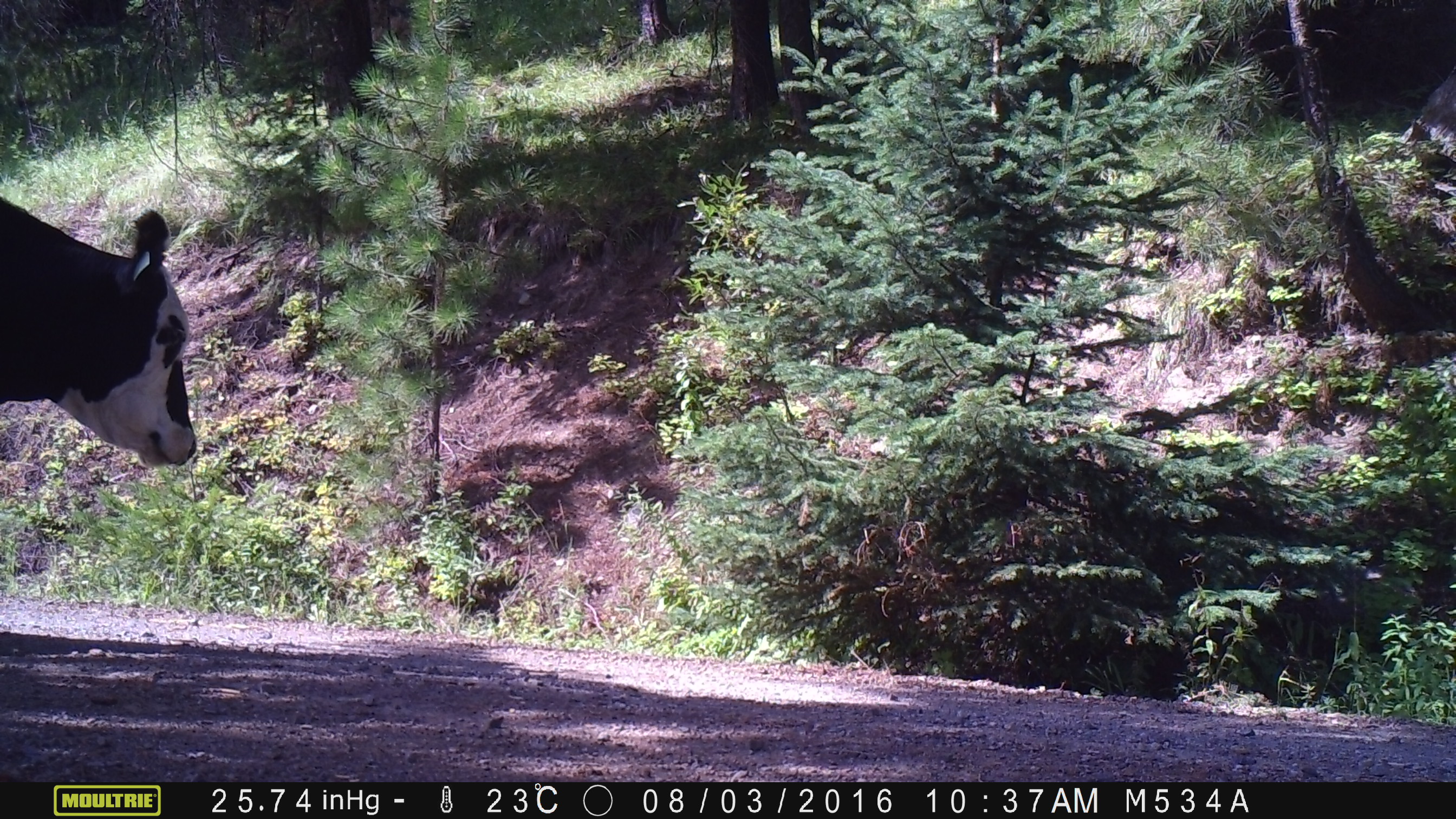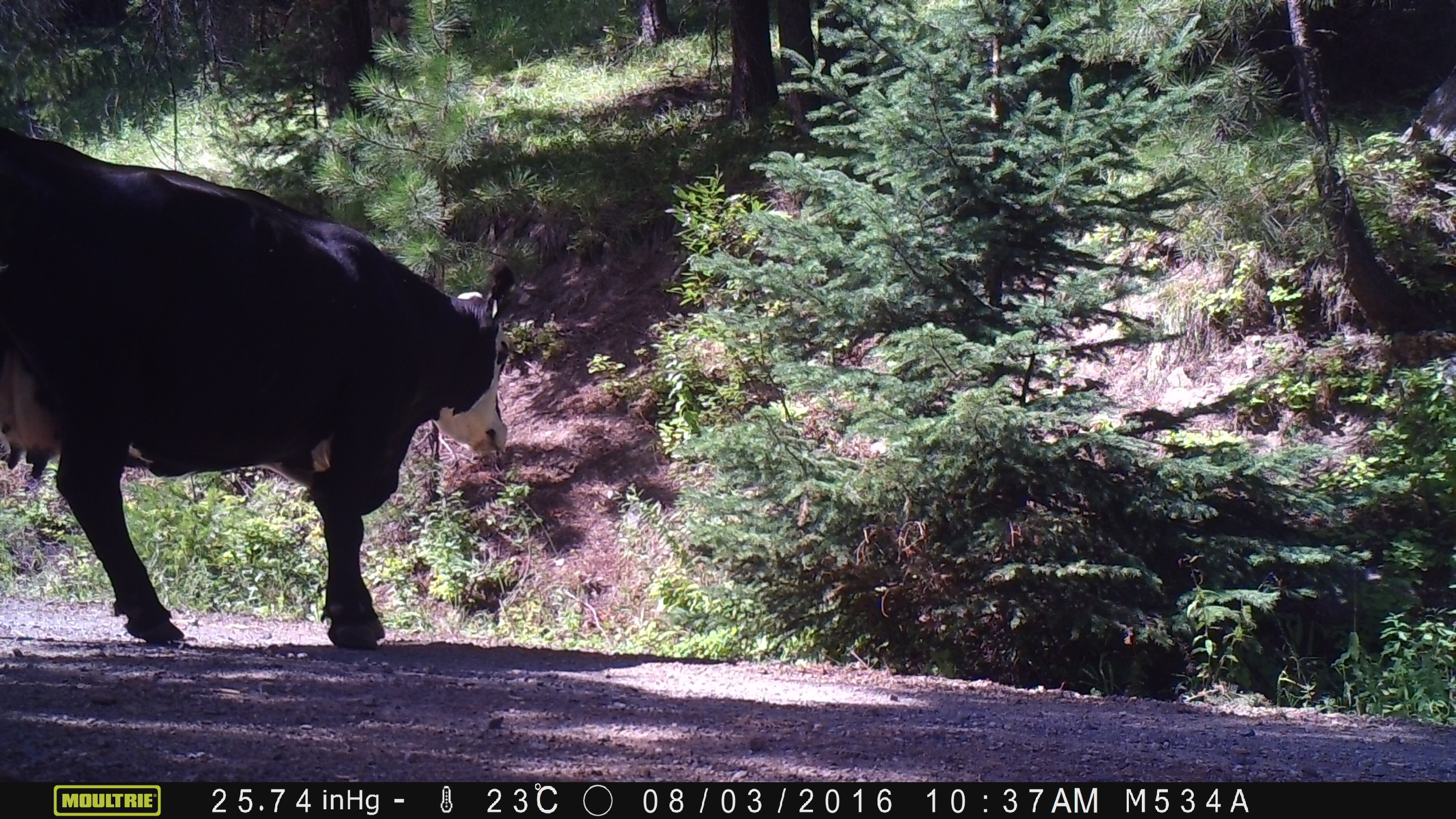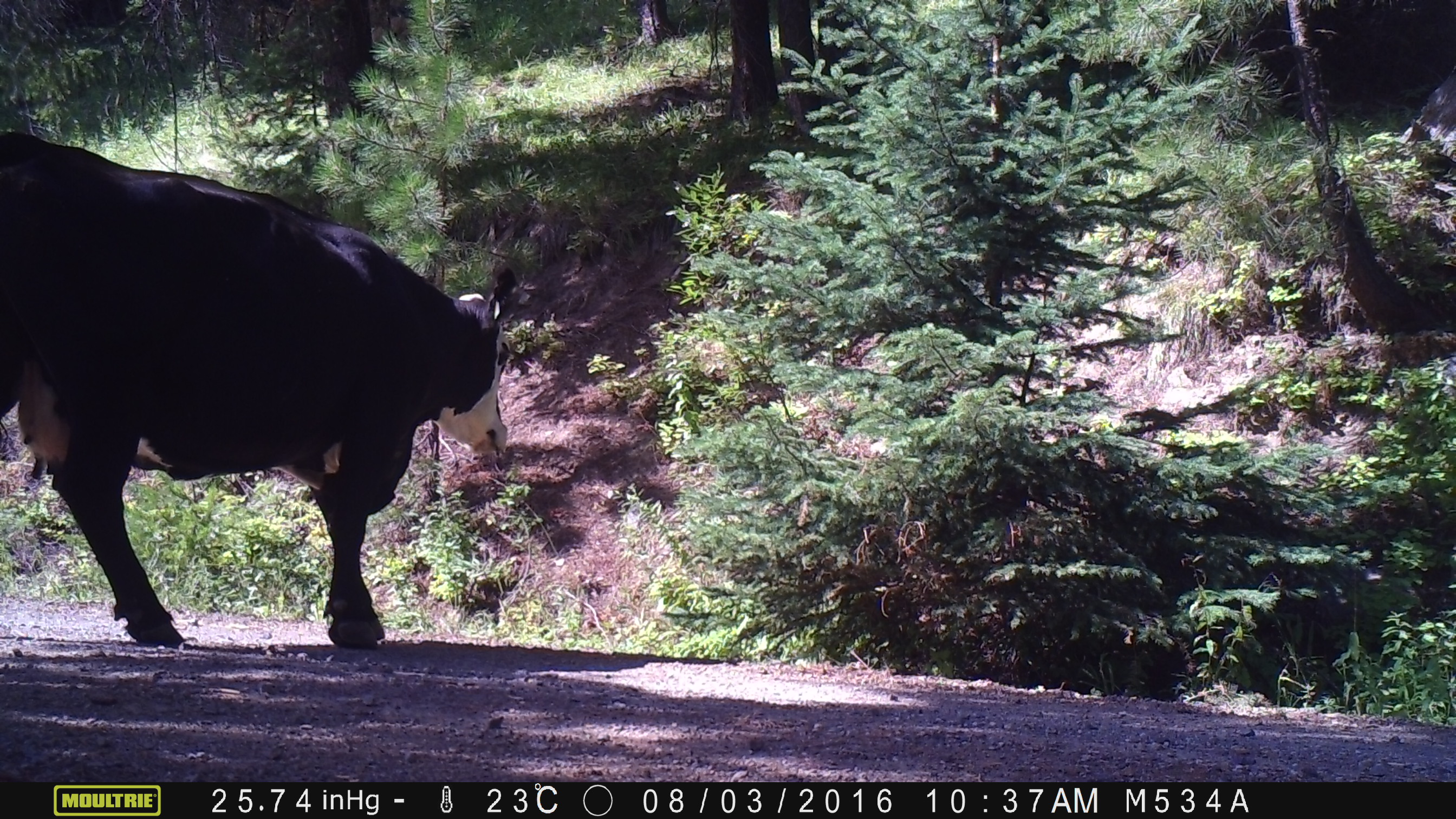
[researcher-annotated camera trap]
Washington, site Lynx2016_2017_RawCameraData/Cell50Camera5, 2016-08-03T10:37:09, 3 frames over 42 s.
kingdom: Animalia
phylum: Chordata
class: Mammalia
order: Artiodactyla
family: Bovidae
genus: Bos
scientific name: Bos taurus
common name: domestic cattle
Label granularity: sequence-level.